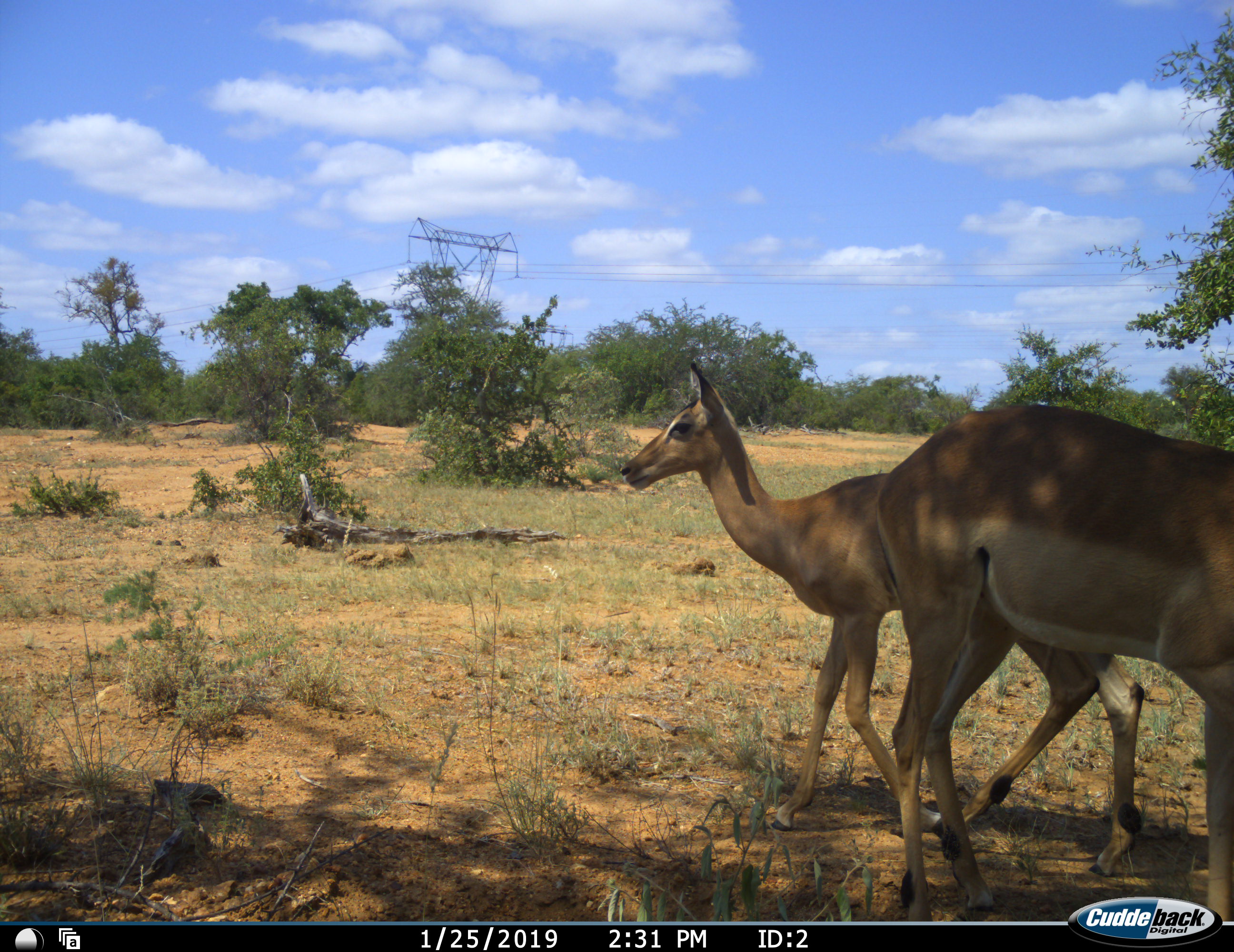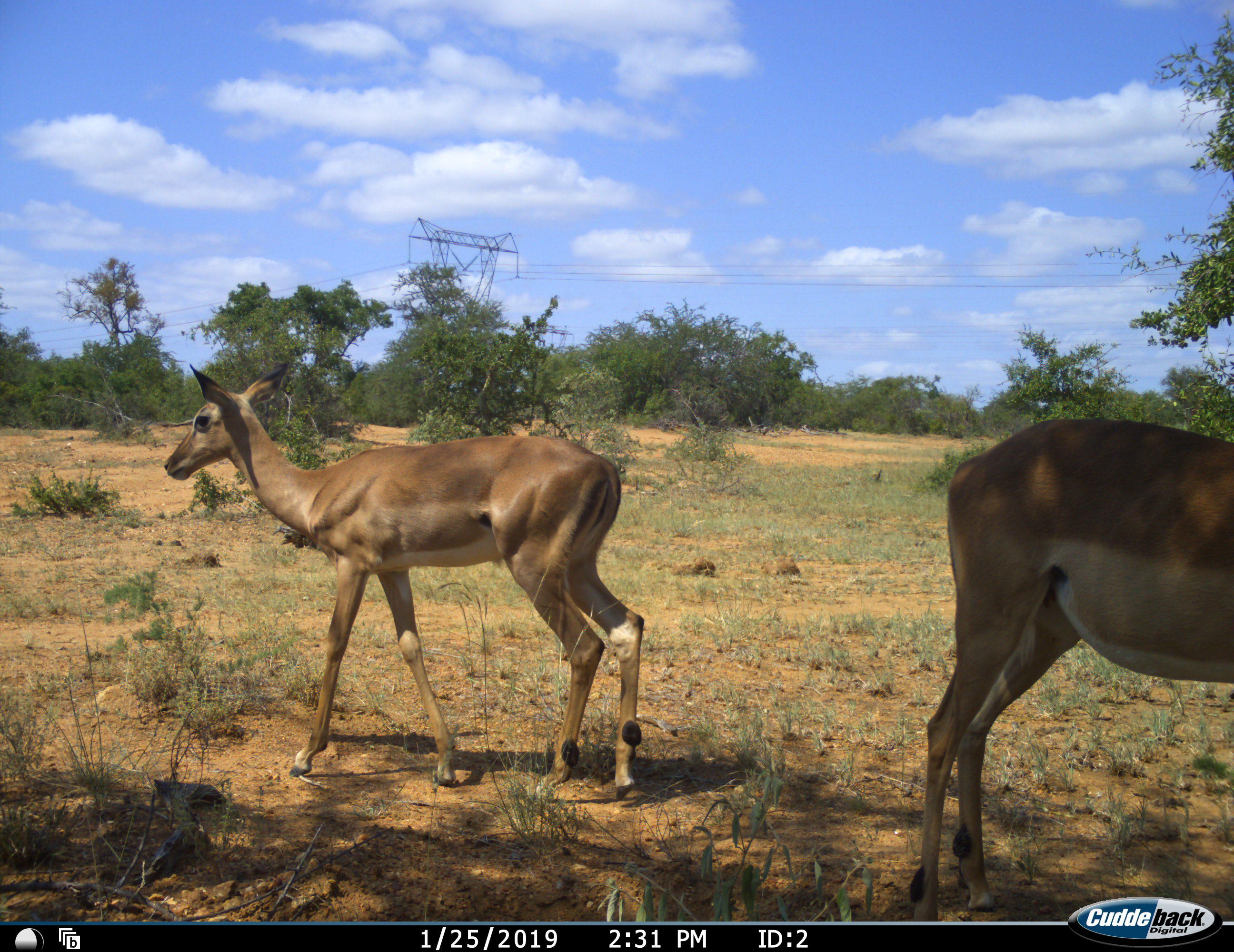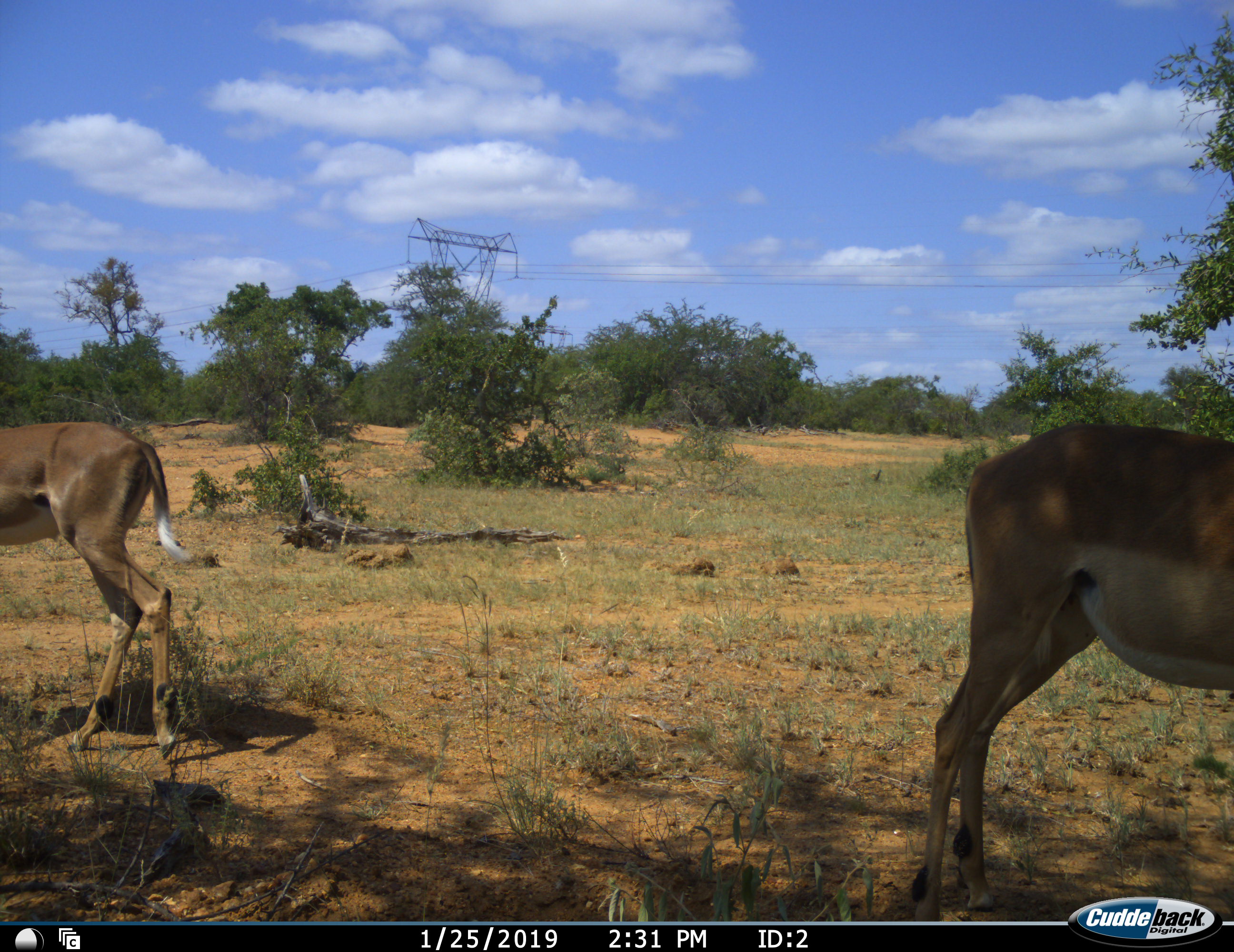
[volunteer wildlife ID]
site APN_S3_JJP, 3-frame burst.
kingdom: Animalia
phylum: Chordata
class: Mammalia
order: Artiodactyla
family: Bovidae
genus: Aepyceros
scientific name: Aepyceros melampus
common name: impala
Impala (Aepyceros melampus), count 2. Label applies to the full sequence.